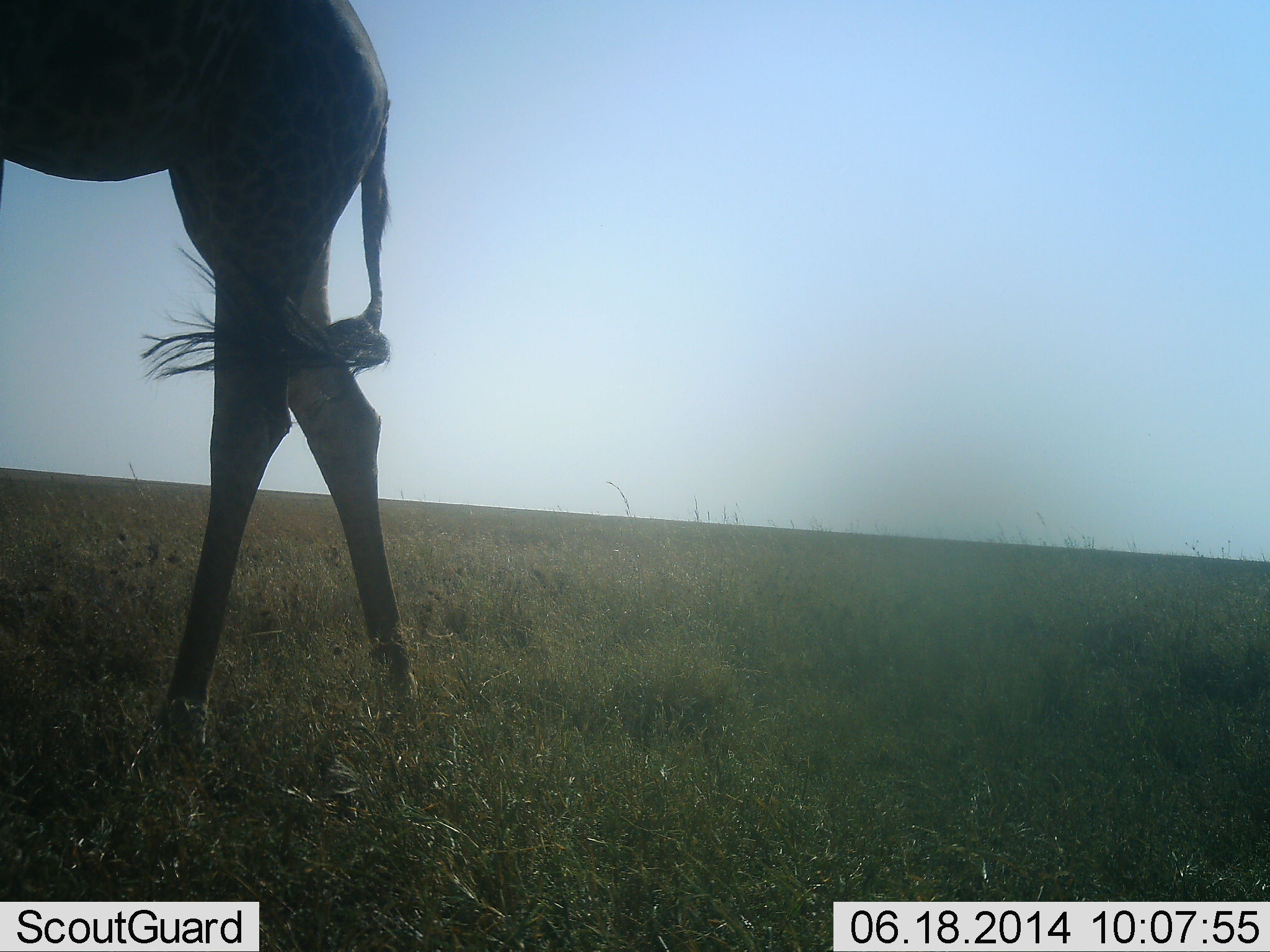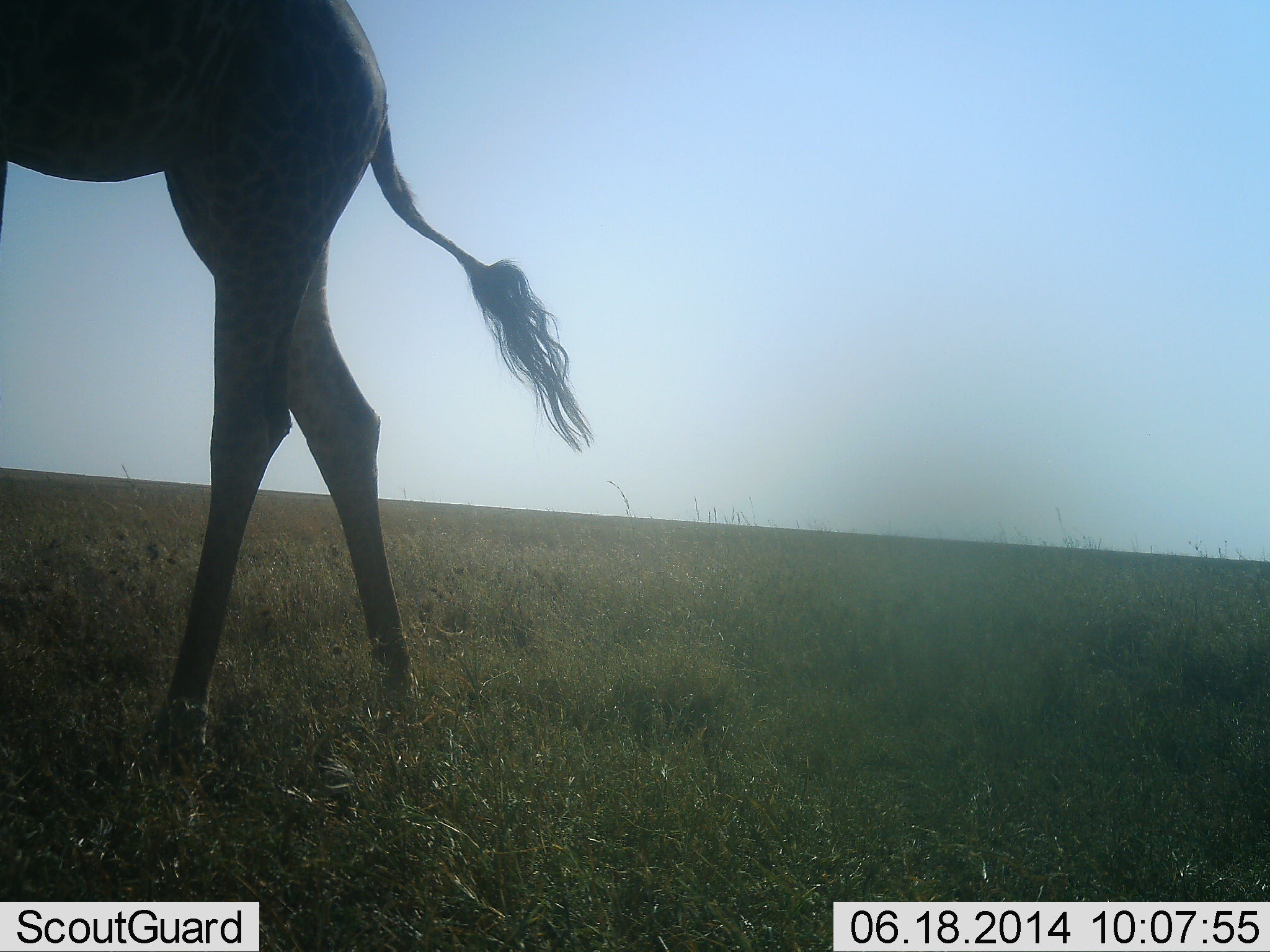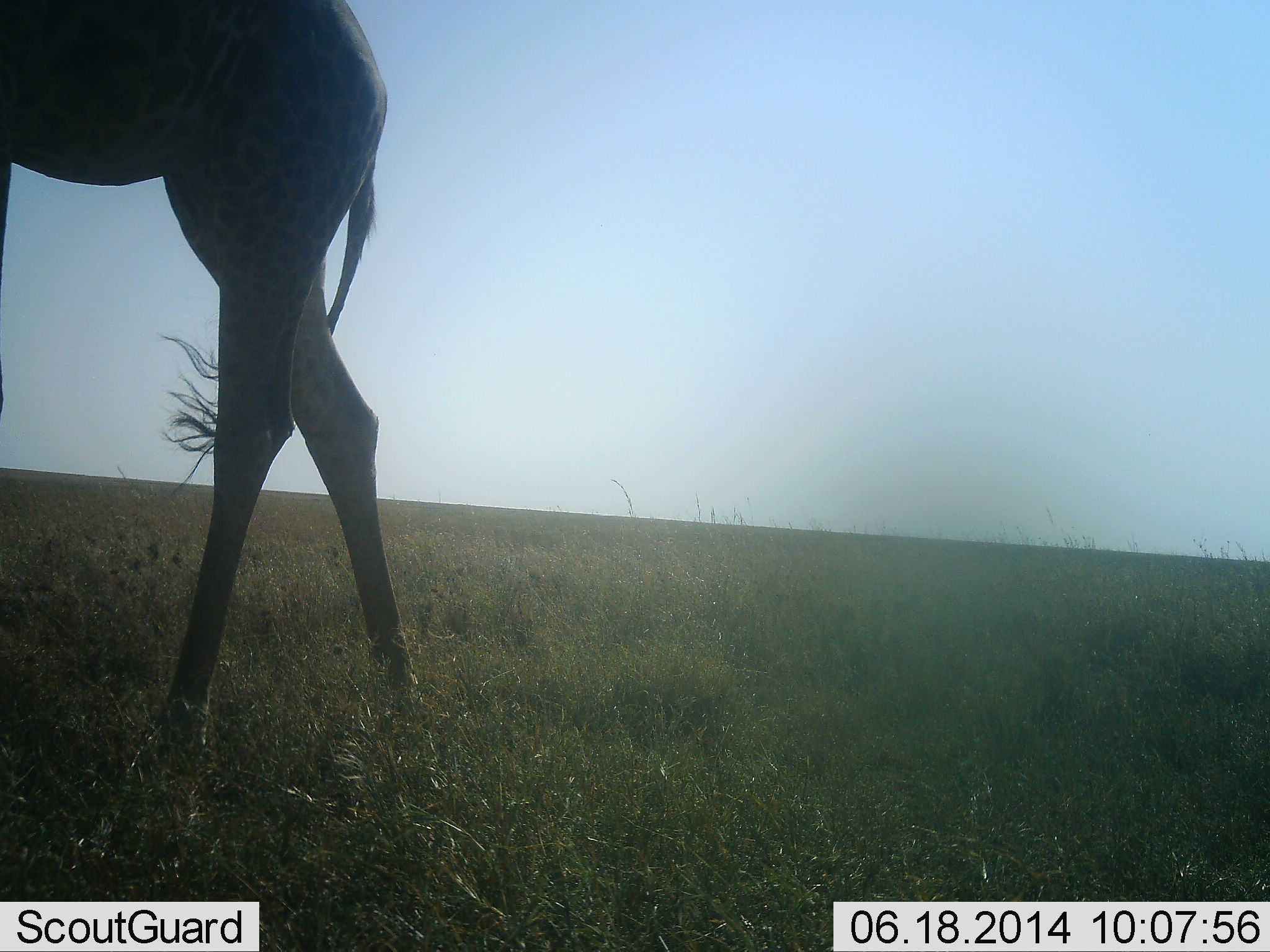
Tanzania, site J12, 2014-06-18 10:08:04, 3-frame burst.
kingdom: Animalia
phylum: Chordata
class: Mammalia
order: Artiodactyla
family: Giraffidae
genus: Giraffa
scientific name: Giraffa camelopardalis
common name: giraffe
Giraffe (Giraffa camelopardalis), count 1. Behavior (volunteer vote fractions): standing 75%, resting 0%, moving 25%, interacting 0%. Young present (vote fraction): 0%. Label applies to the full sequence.